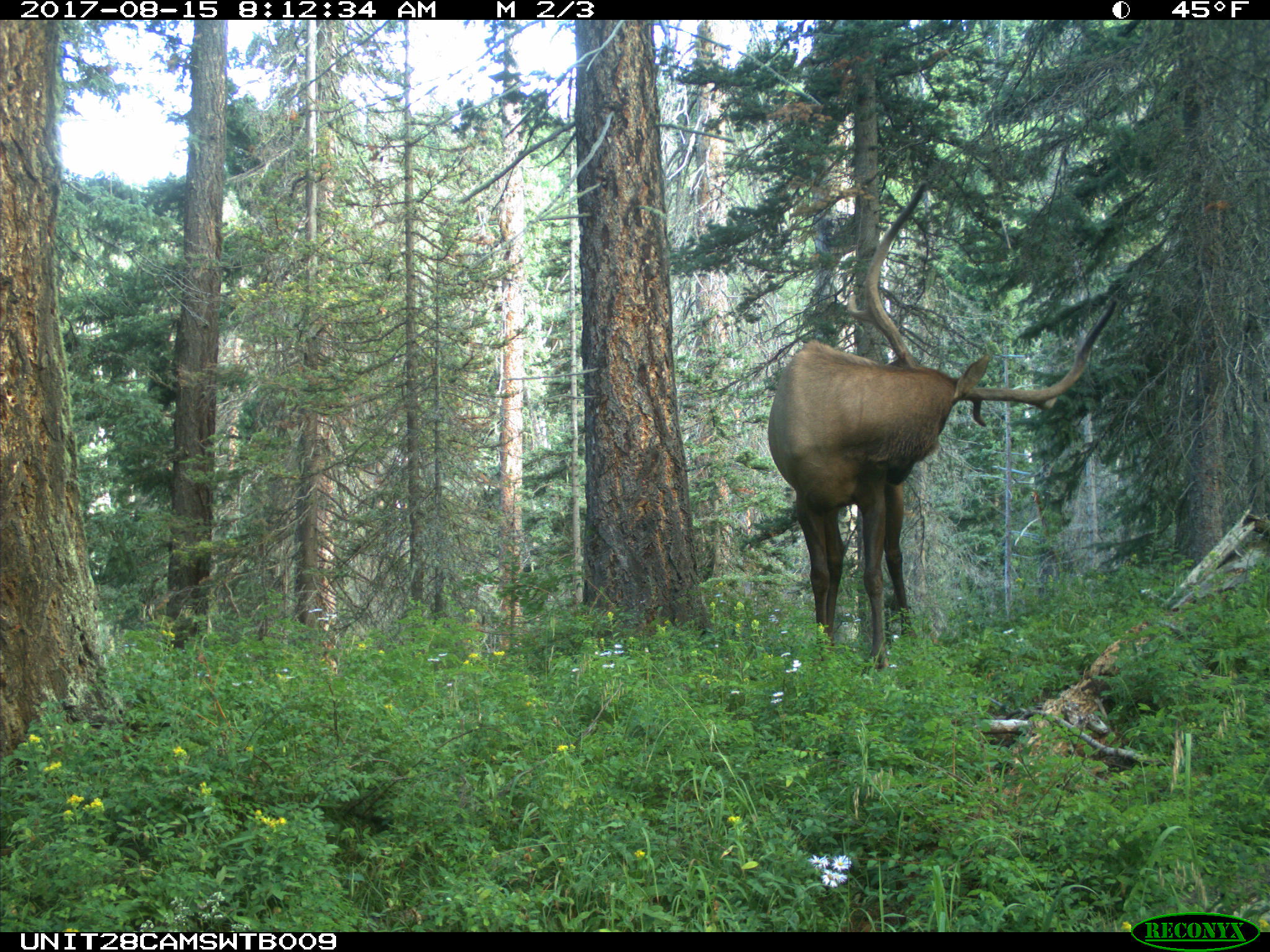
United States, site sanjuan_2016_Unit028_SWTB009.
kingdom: Animalia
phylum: Chordata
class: Mammalia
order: Artiodactyla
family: Cervidae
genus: Cervus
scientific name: Cervus elaphus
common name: red deer